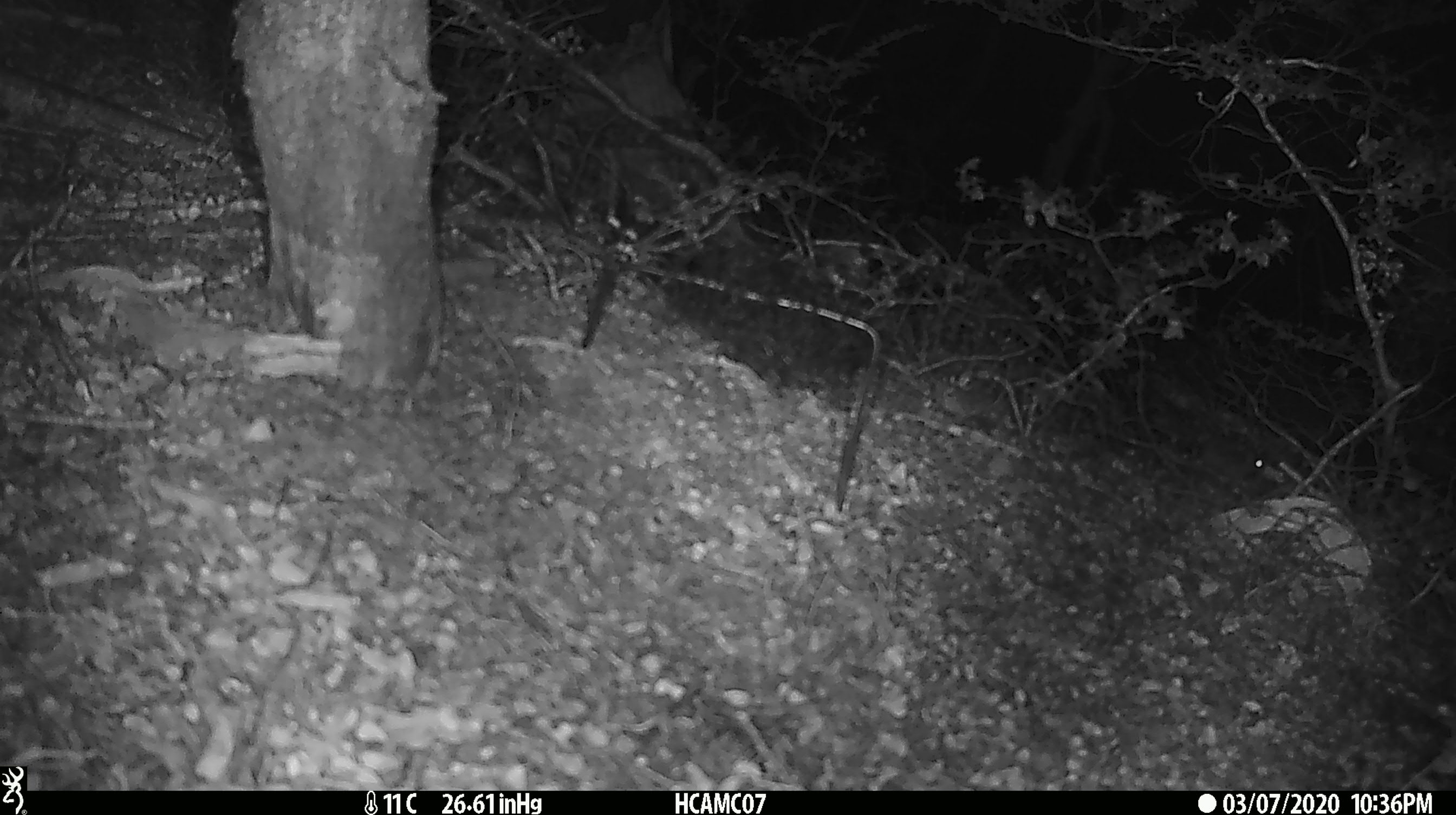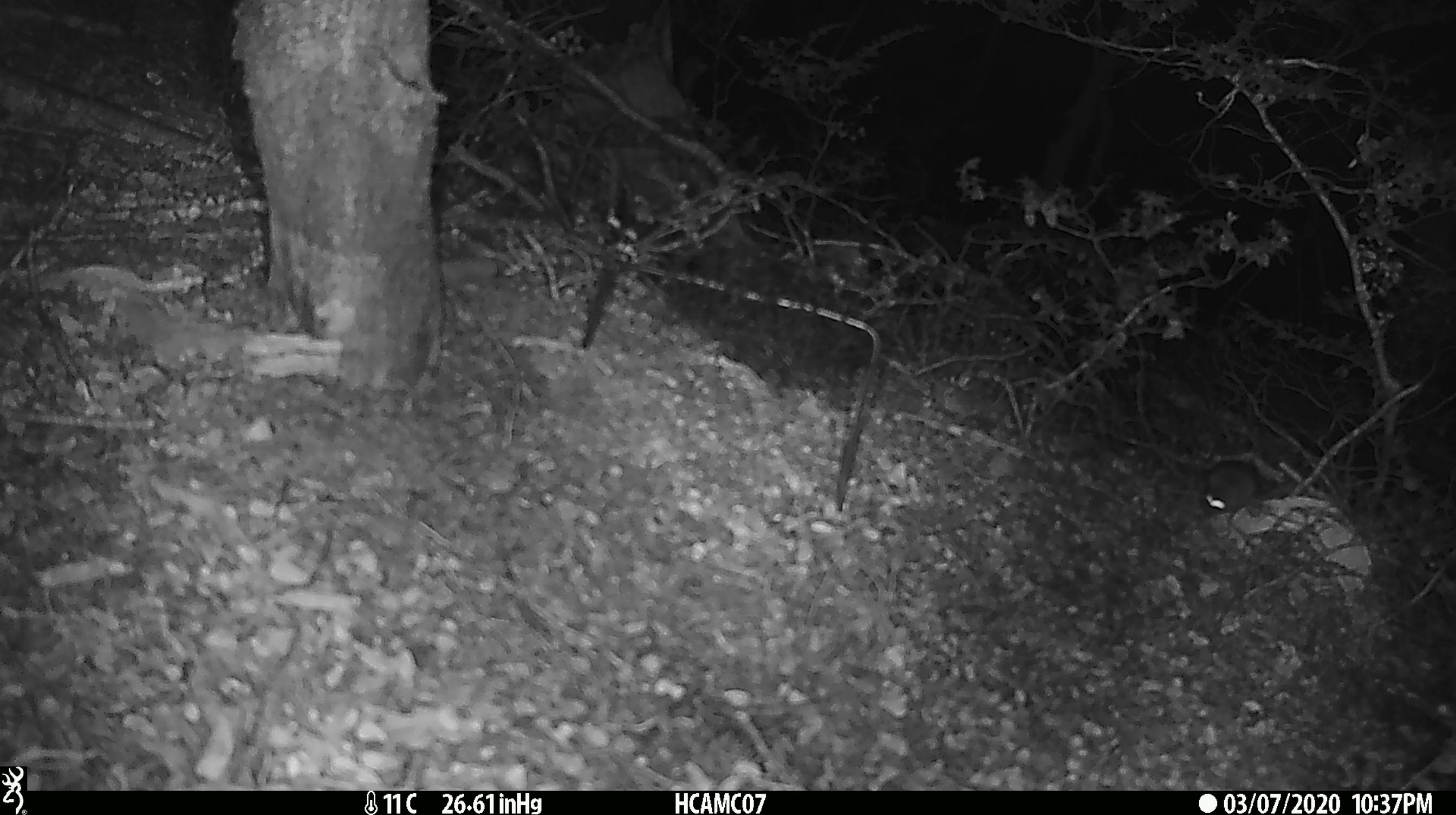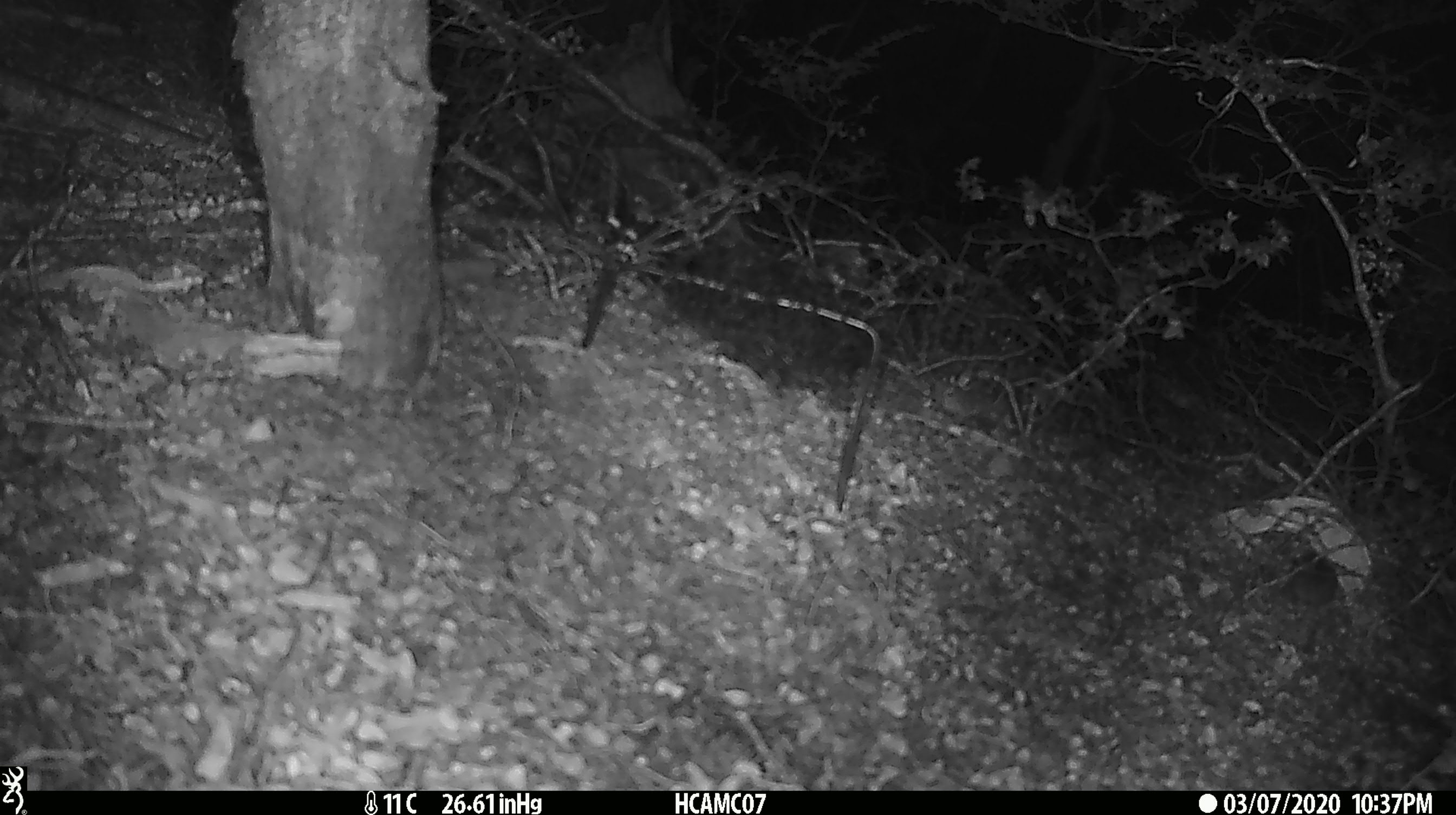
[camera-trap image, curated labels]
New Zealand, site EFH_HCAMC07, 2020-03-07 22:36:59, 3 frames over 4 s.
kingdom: Animalia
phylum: Chordata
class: Mammalia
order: Rodentia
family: Muridae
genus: Mus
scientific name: Mus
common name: mouse